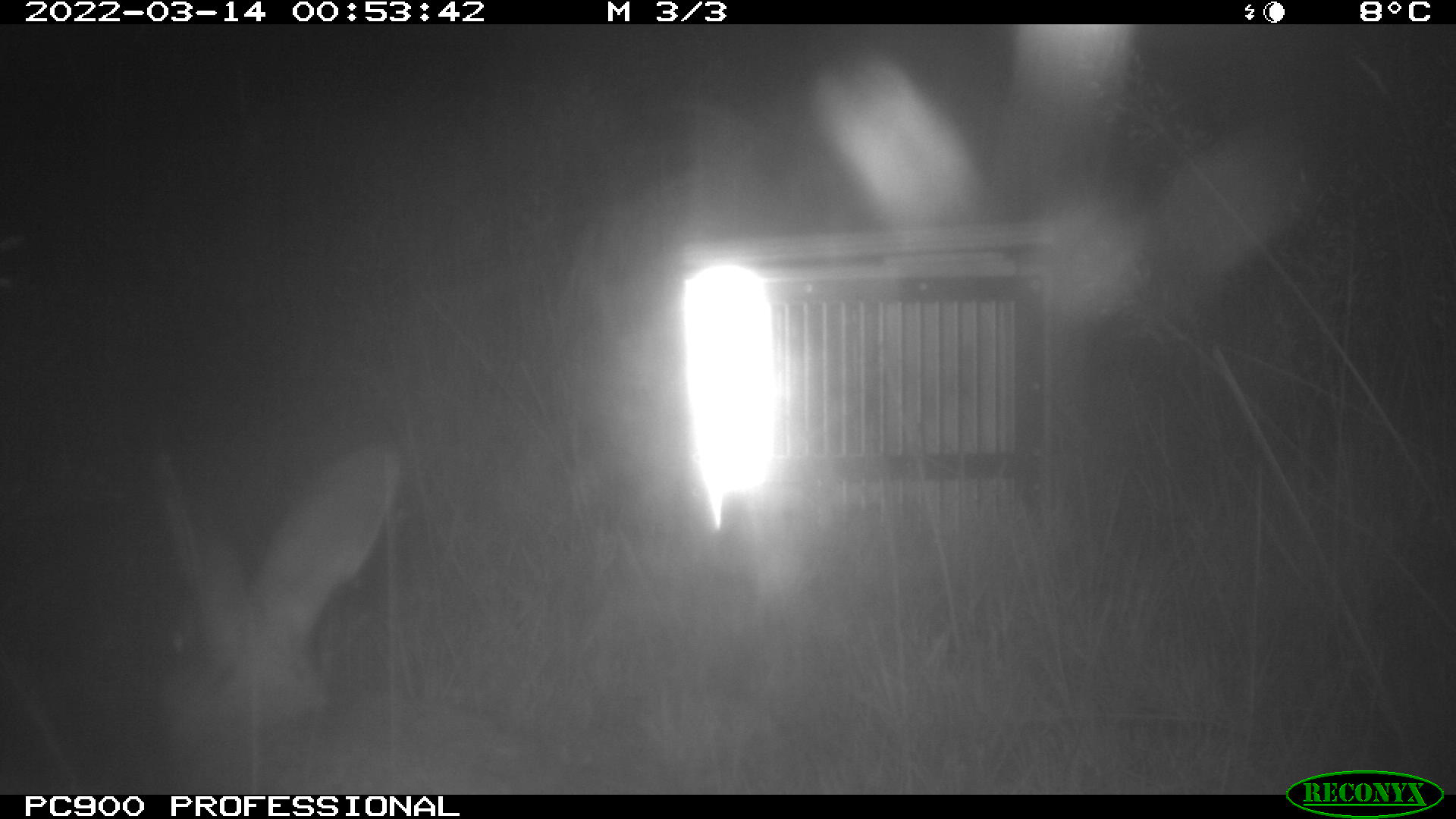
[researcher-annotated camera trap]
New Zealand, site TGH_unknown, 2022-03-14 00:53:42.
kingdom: Animalia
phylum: Chordata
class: Mammalia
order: Lagomorpha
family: Leporidae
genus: Oryctolagus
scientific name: Oryctolagus cuniculus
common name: european rabbit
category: rabbit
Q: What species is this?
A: Rabbit (european rabbit) (Oryctolagus cuniculus).